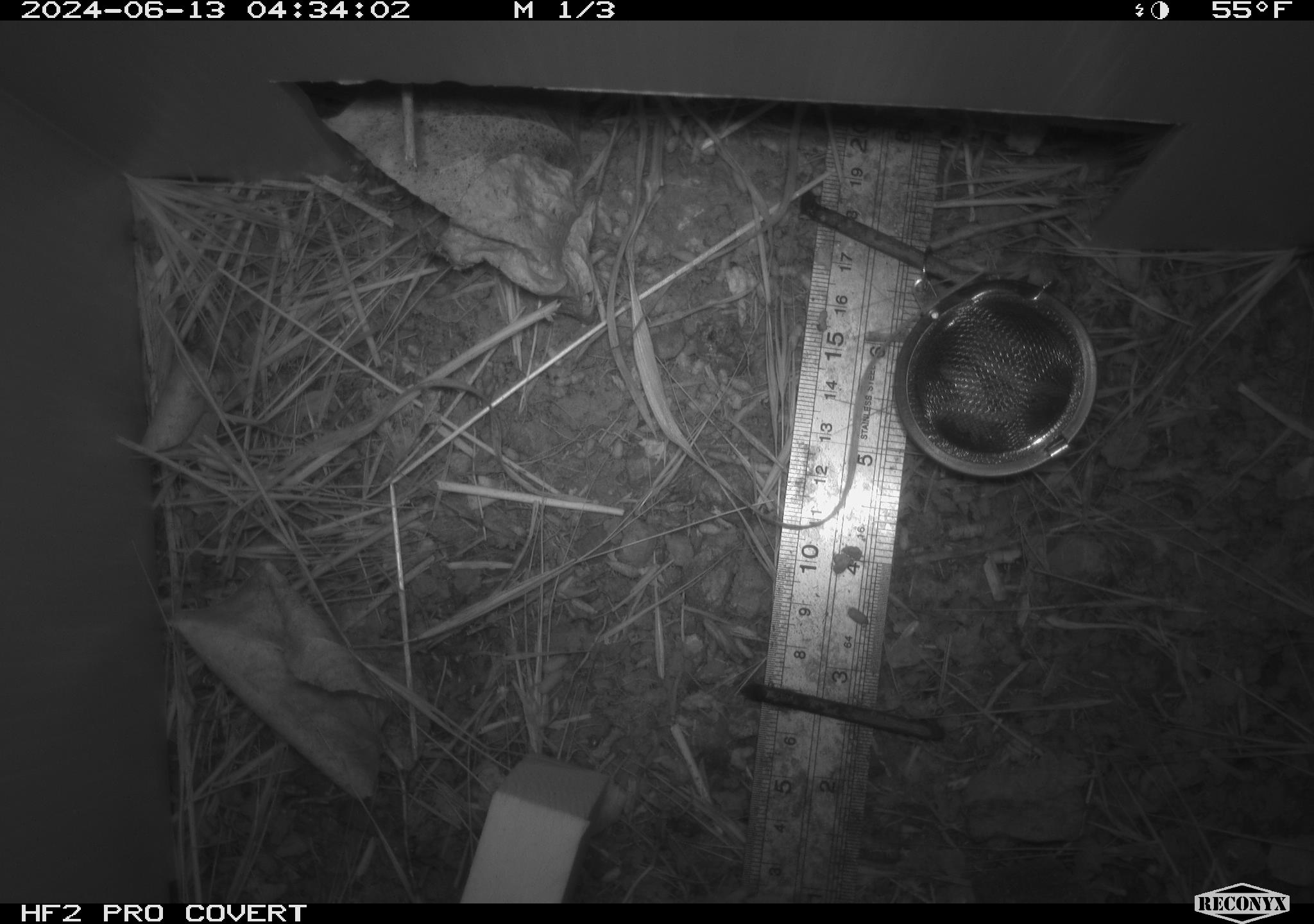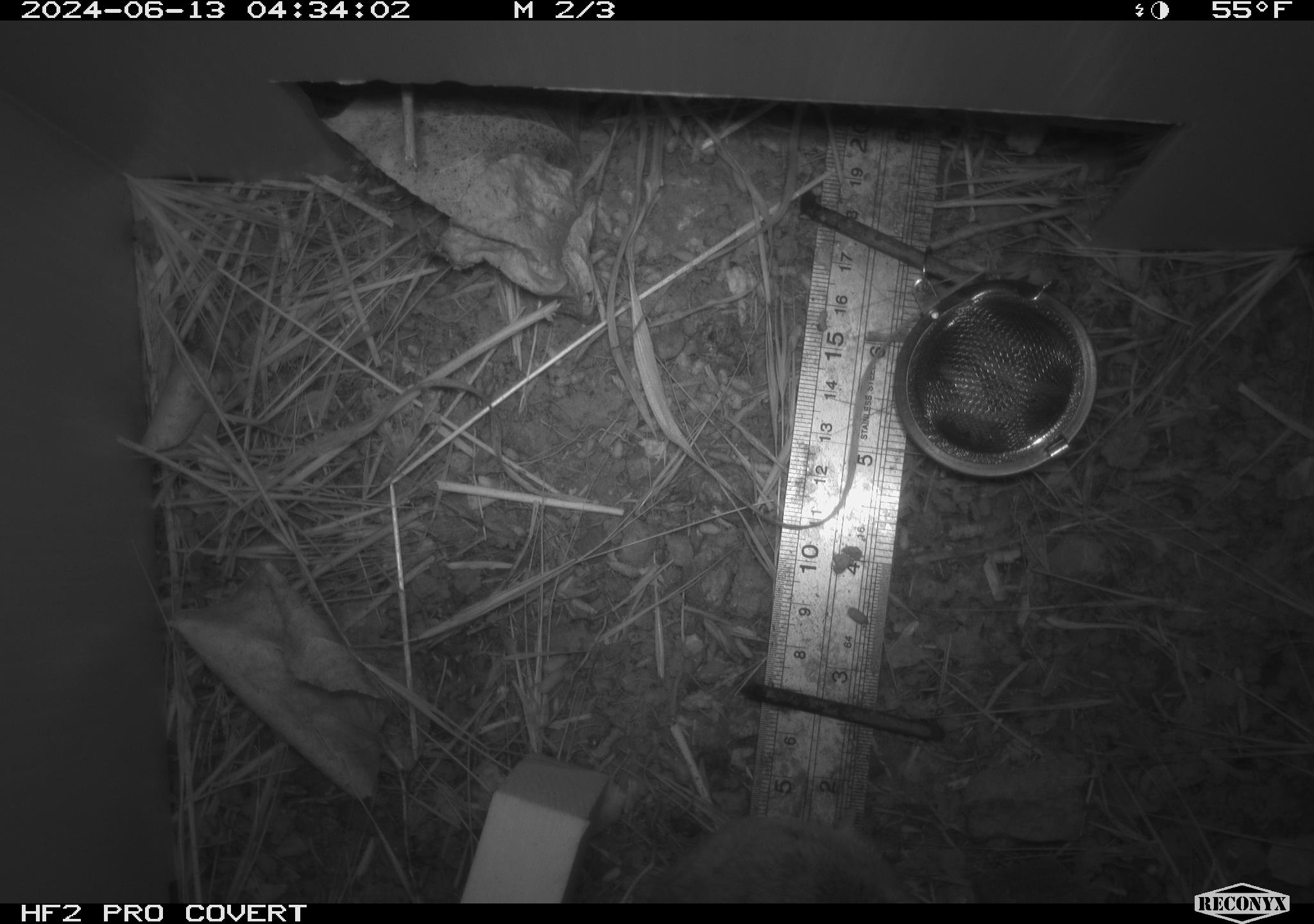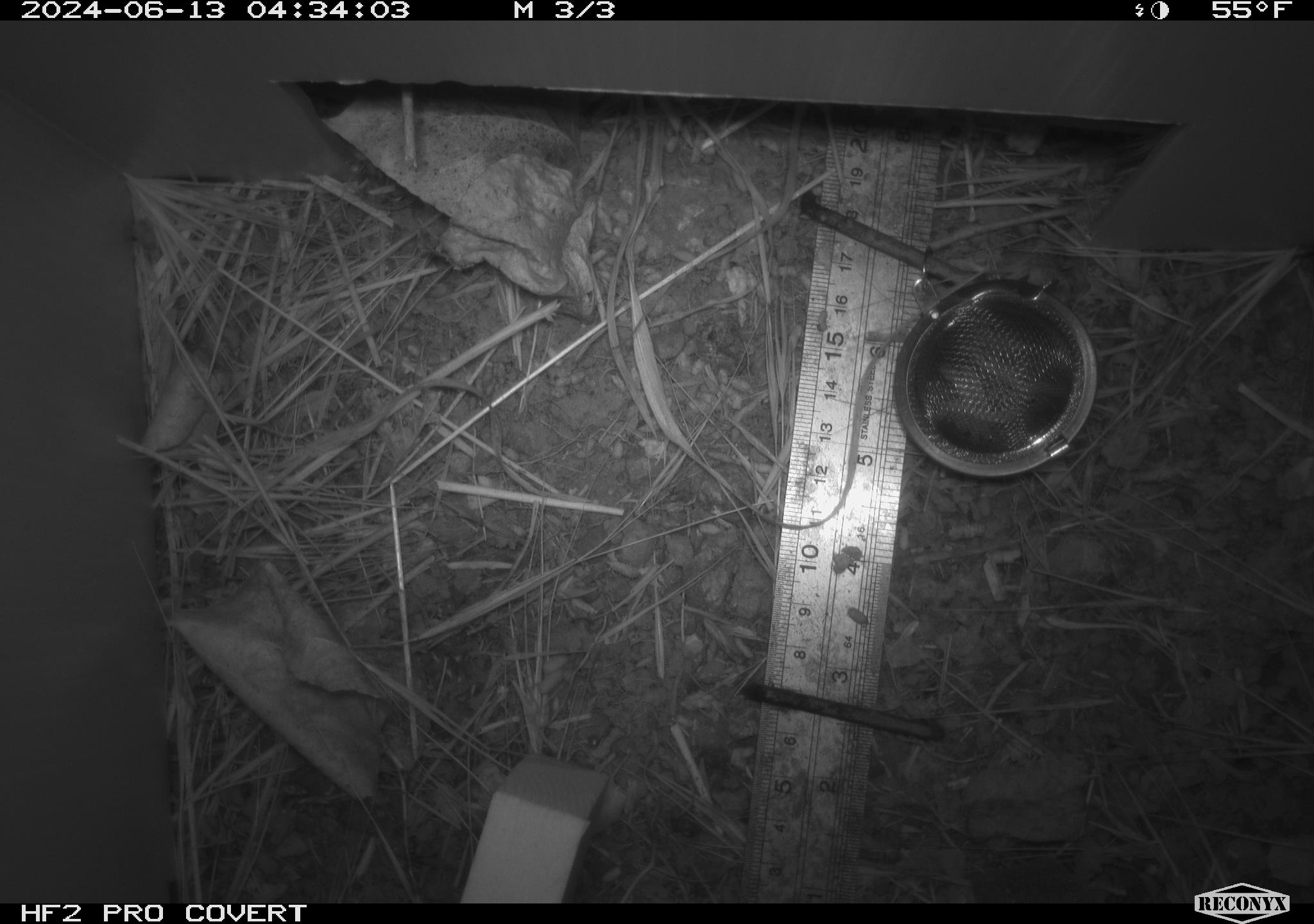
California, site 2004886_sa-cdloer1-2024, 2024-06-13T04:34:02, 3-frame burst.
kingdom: Animalia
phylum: Chordata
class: Mammalia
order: Rodentia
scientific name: Rodentia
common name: mouse species